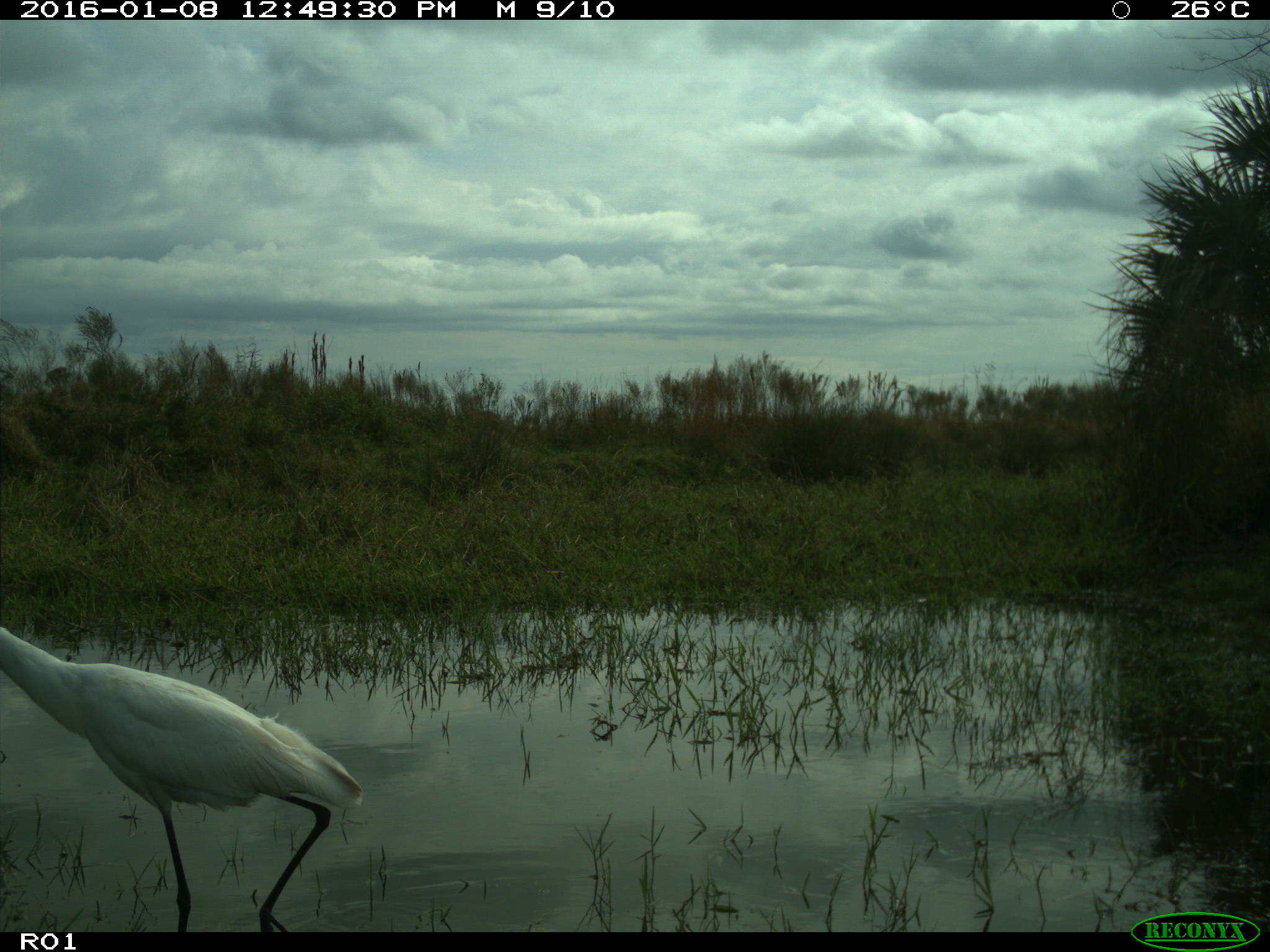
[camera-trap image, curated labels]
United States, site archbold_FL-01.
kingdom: Animalia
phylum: Chordata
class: Aves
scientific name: Aves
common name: birds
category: unidentified bird